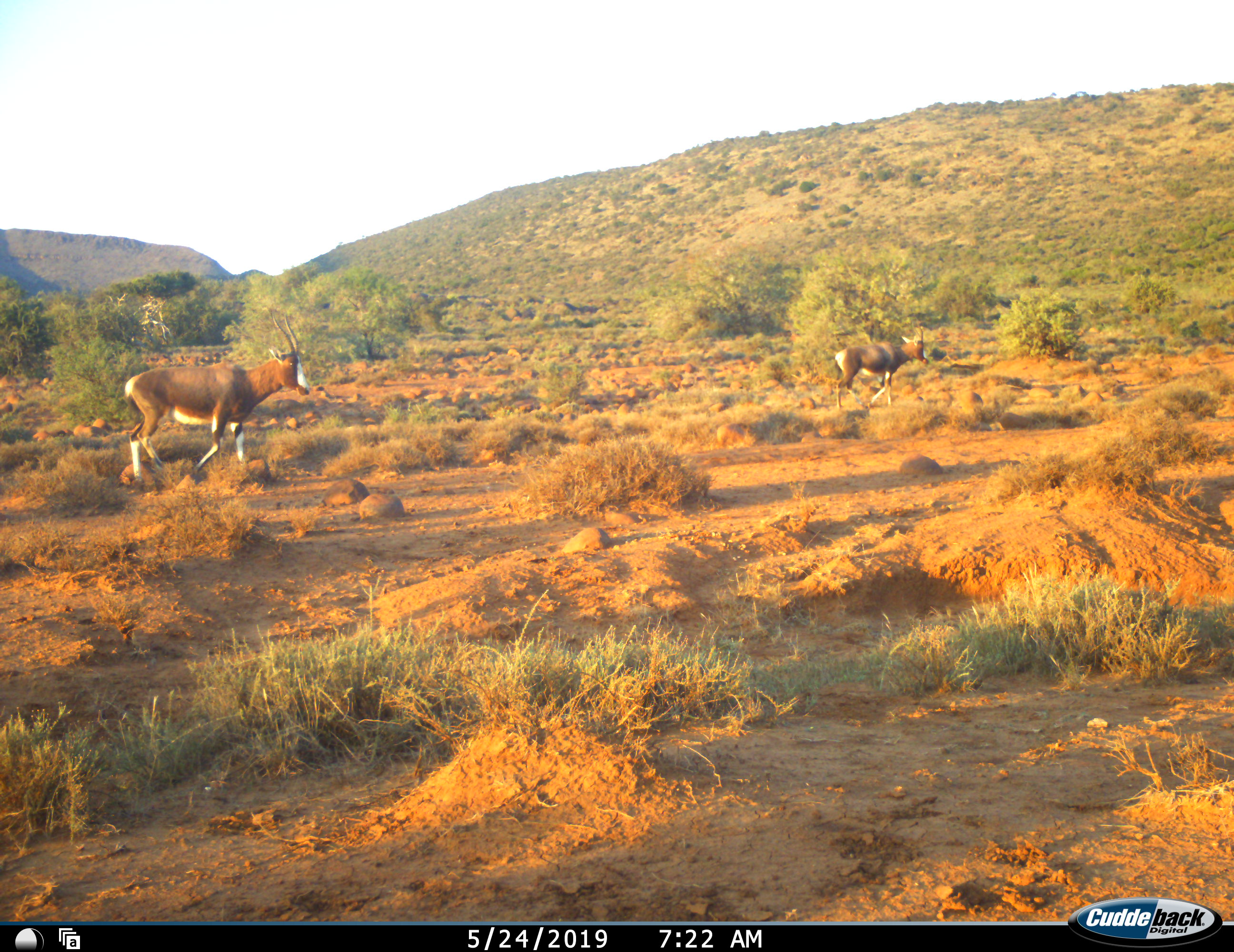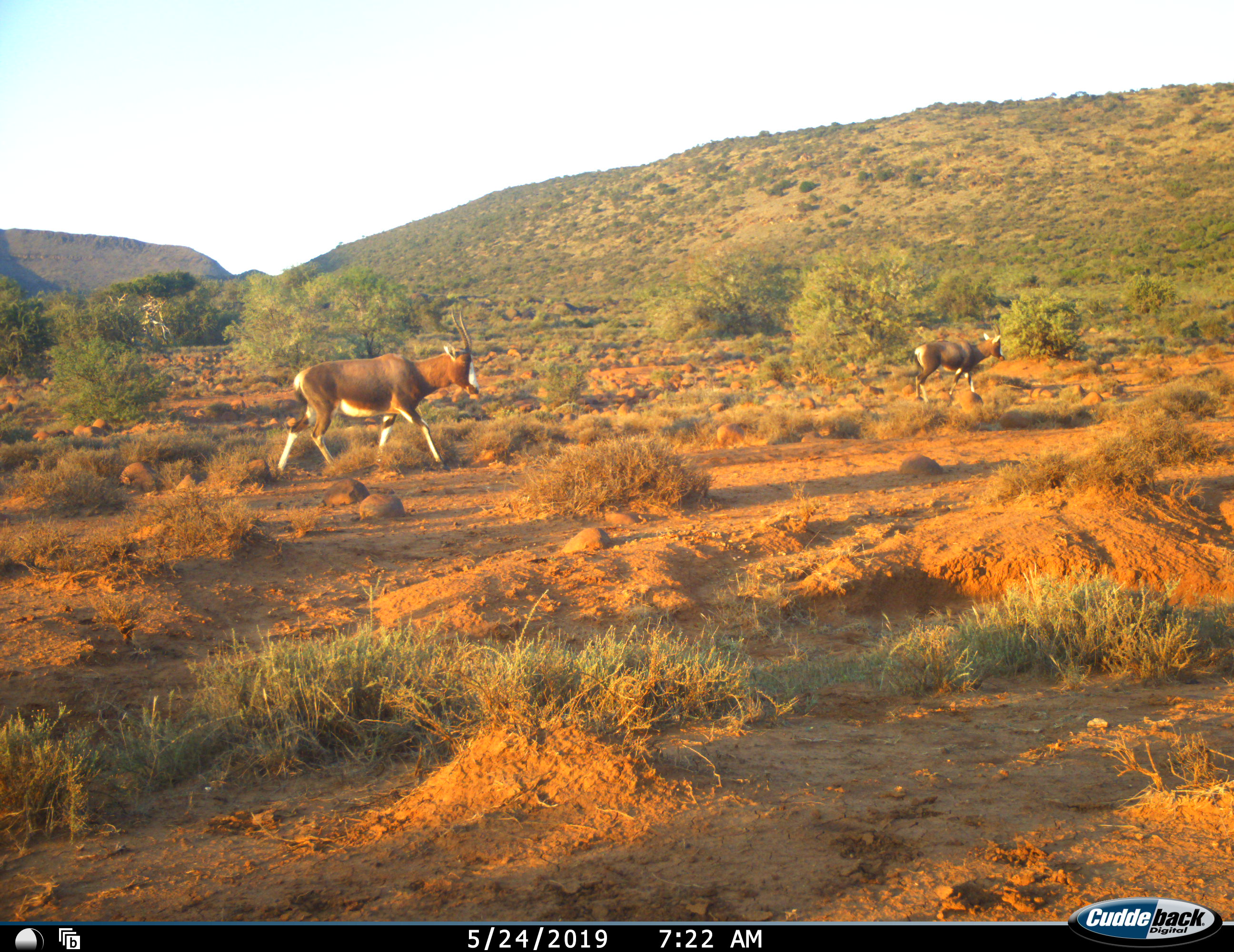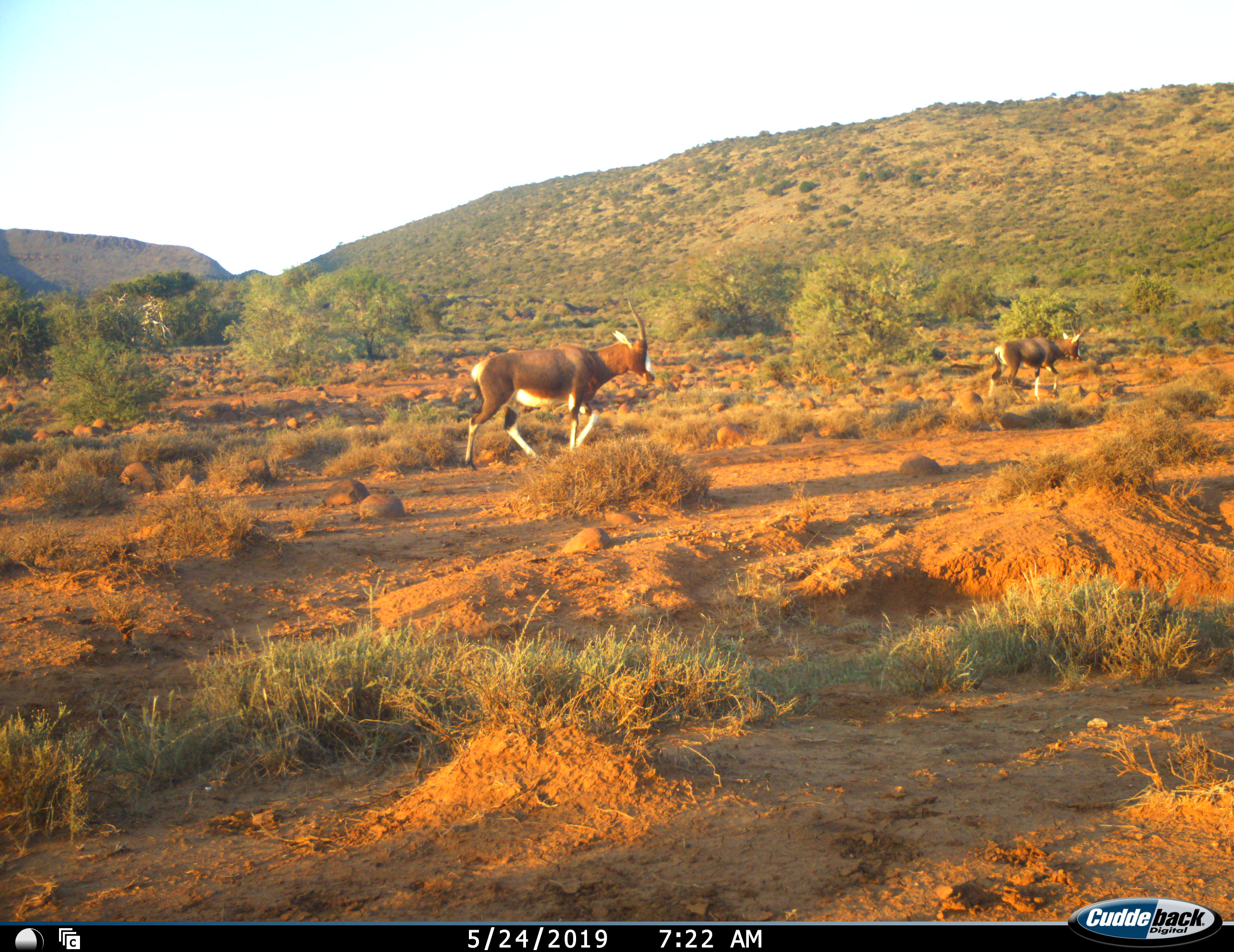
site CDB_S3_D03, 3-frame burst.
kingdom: Animalia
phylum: Chordata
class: Mammalia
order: Artiodactyla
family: Bovidae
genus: Damaliscus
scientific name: Damaliscus pygargus phillipsi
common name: blesbok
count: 2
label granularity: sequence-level